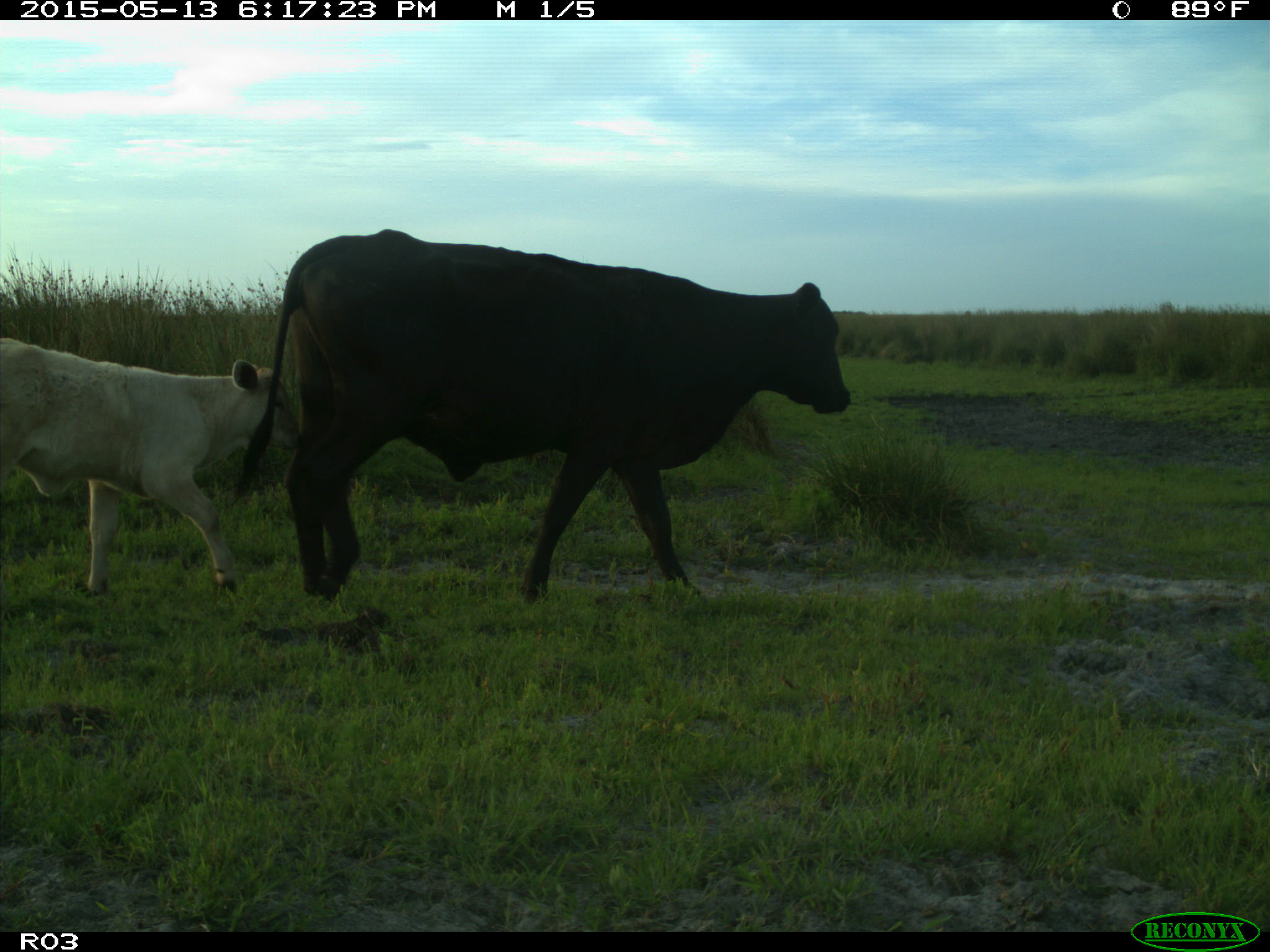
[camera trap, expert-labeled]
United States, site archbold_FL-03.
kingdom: Animalia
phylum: Chordata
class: Mammalia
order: Artiodactyla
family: Bovidae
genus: Bos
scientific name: Bos taurus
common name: domestic cow